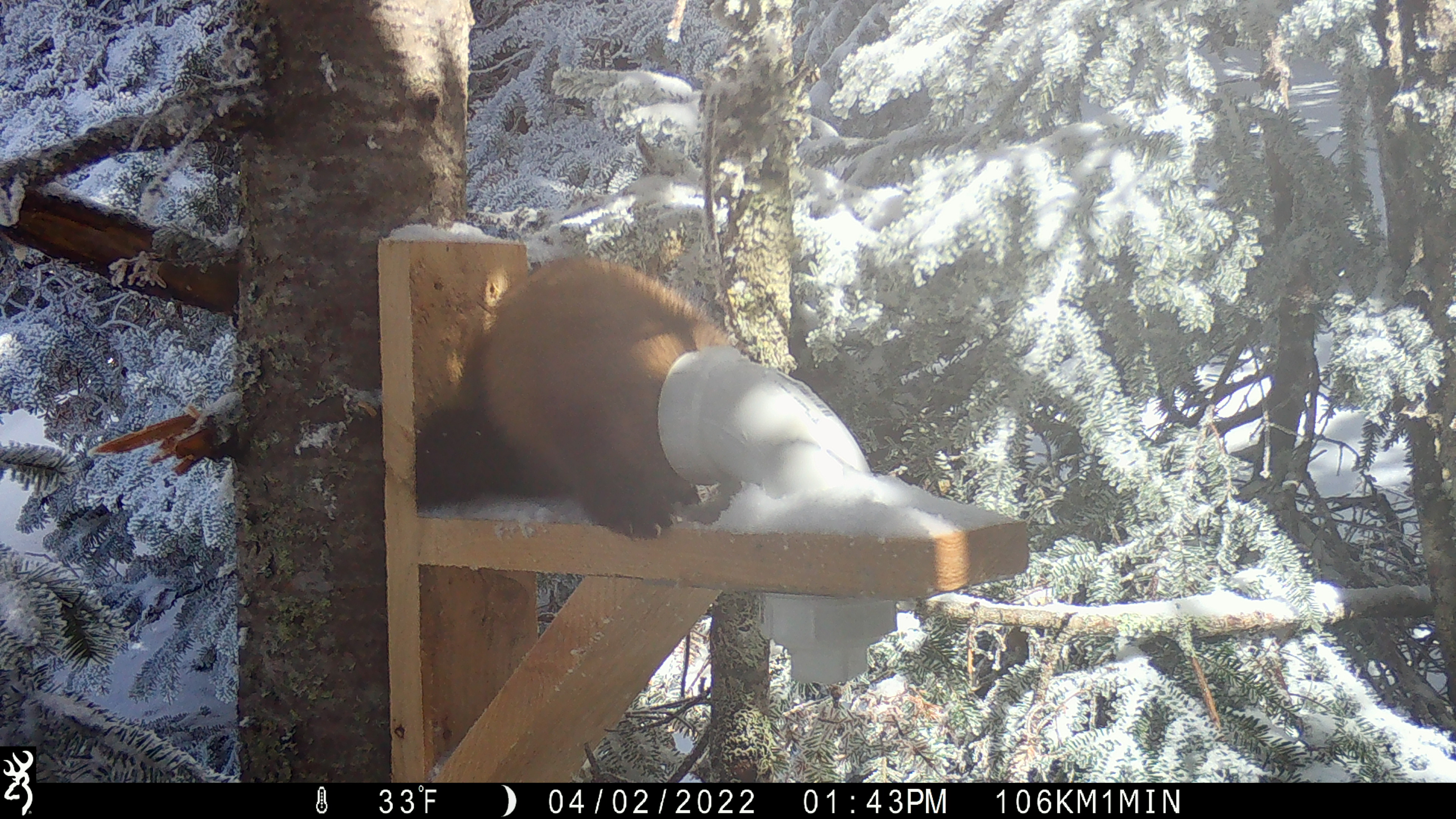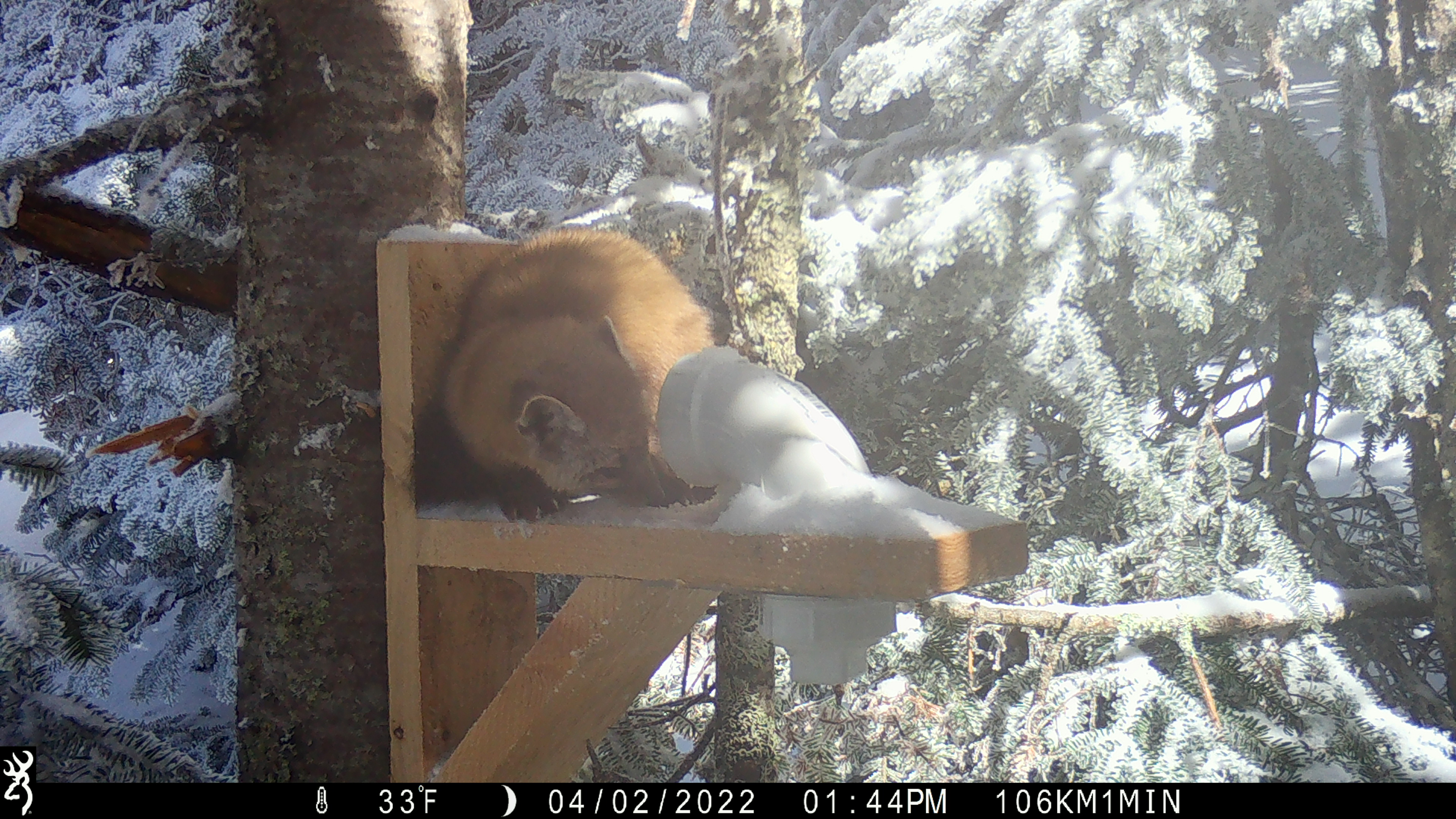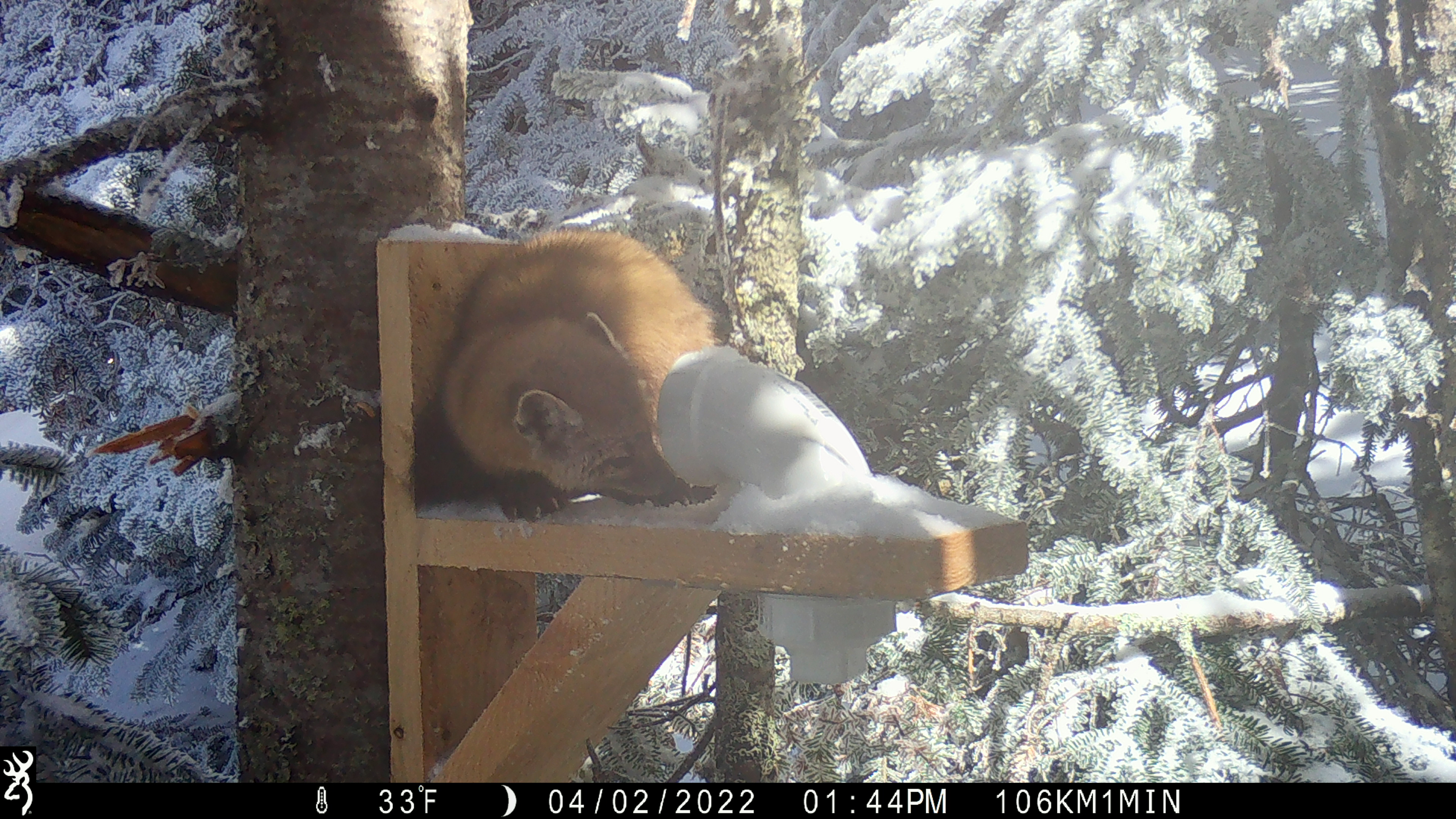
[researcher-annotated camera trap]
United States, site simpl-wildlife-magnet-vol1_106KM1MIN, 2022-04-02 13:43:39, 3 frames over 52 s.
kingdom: Animalia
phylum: Chordata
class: Mammalia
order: Carnivora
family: Mustelidae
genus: Martes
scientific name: Martes americana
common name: american marten